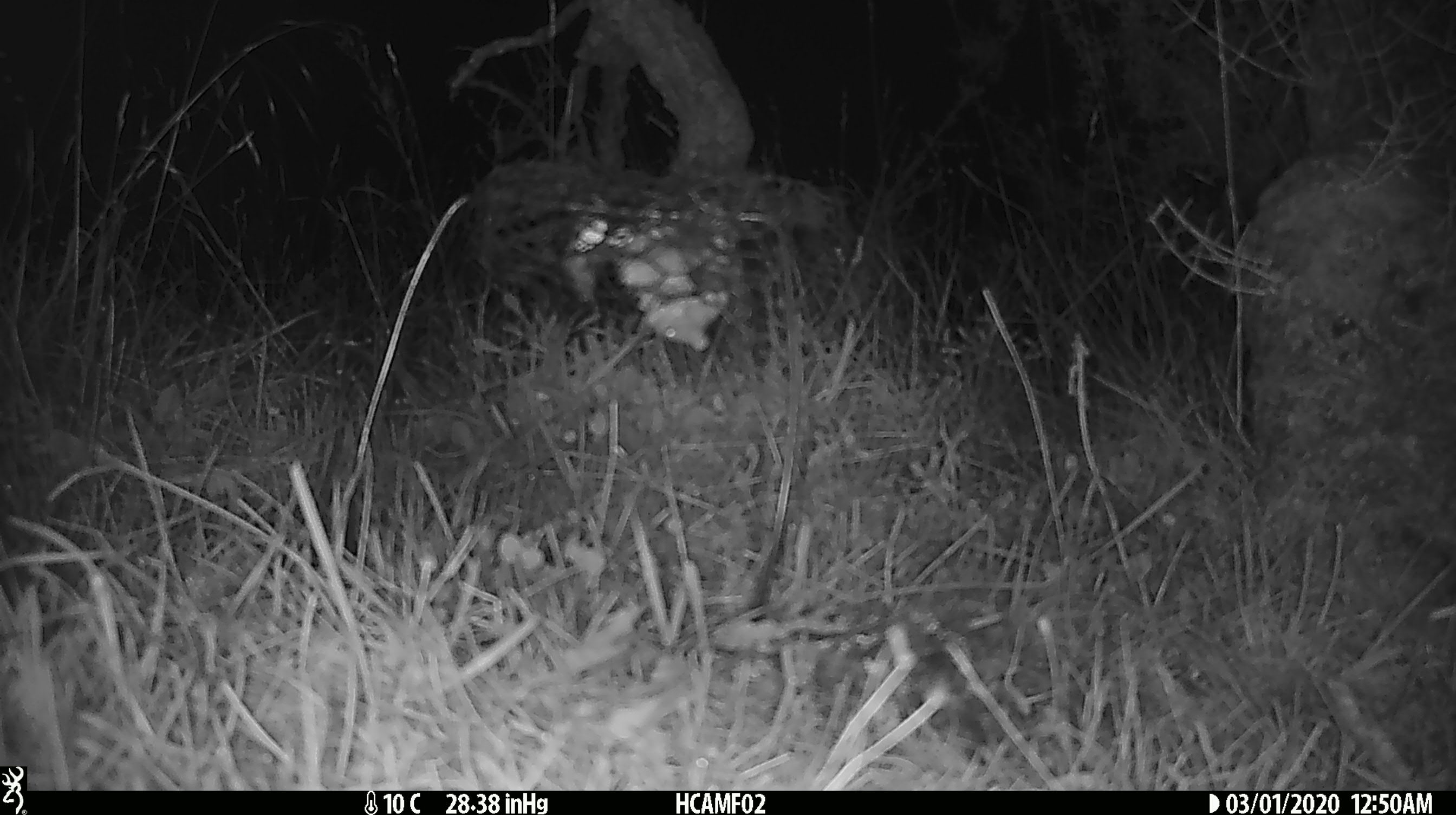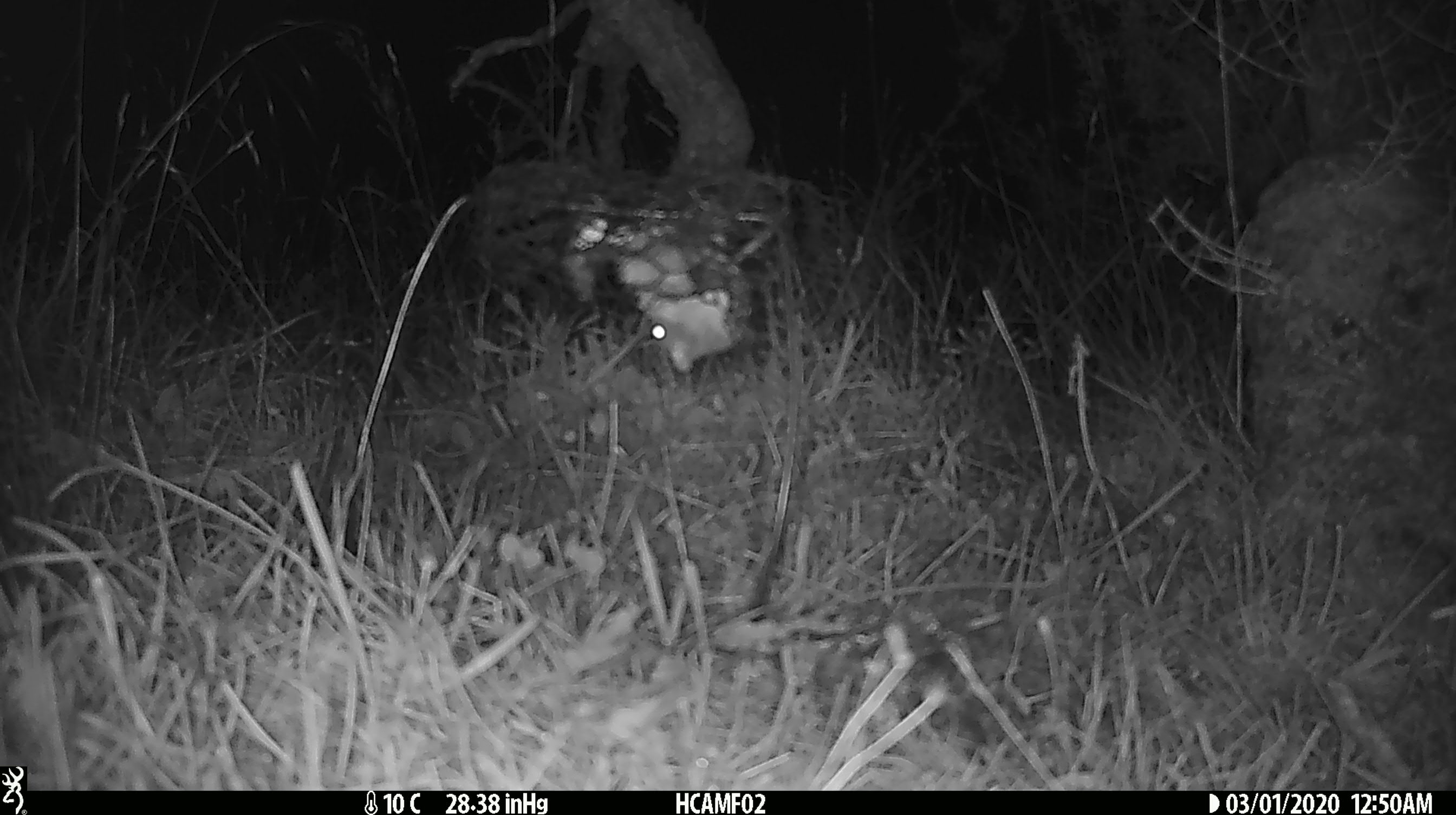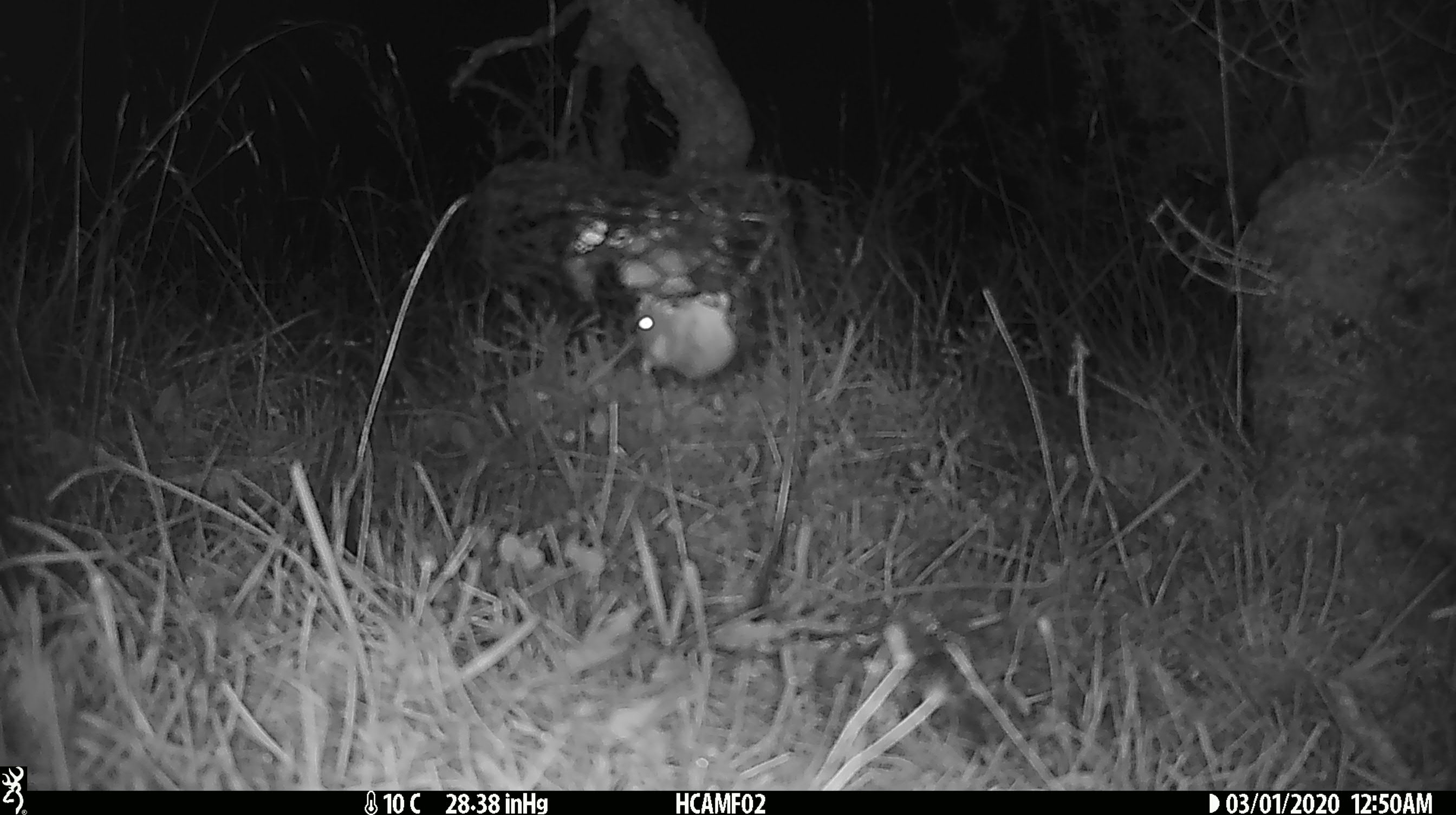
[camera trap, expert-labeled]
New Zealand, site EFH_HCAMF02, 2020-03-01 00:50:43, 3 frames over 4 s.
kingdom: Animalia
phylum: Chordata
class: Mammalia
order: Rodentia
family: Muridae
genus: Mus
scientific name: Mus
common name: mouse